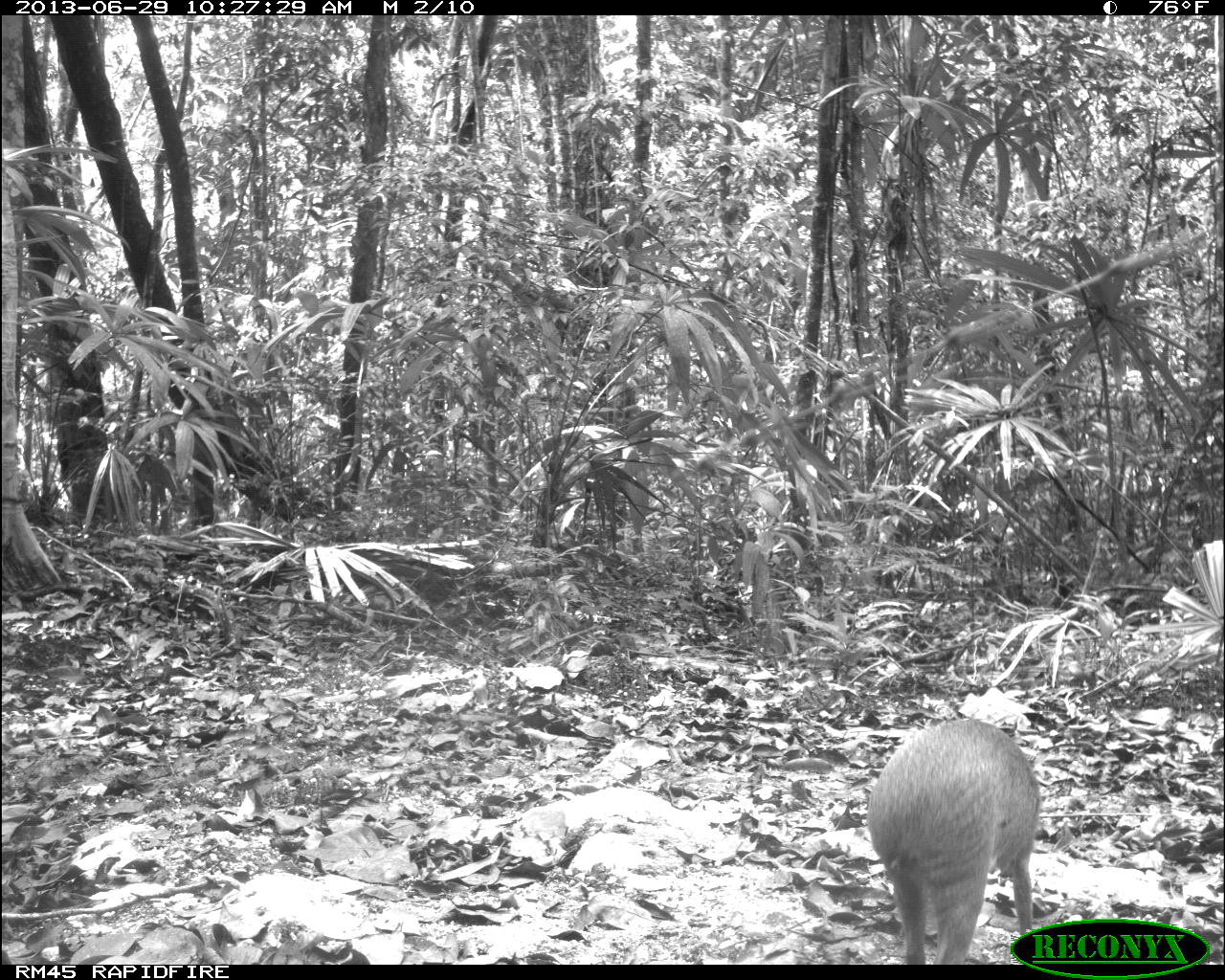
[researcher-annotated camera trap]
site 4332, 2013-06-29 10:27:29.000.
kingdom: Animalia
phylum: Chordata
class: Mammalia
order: Rodentia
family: Dasyproctidae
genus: Dasyprocta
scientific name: Dasyprocta punctata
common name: central american agouti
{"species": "Dasyprocta punctata (central american agouti)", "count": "1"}